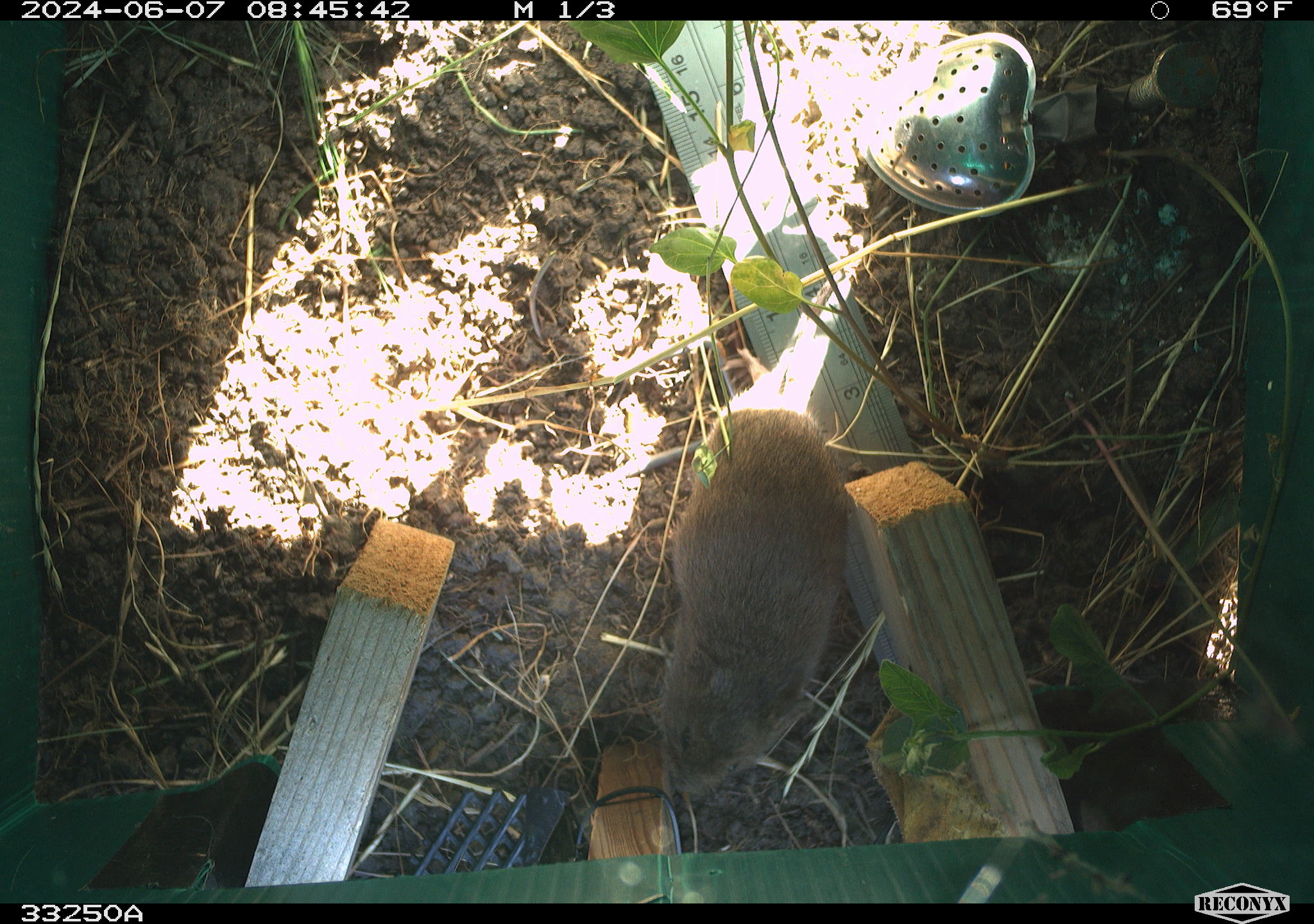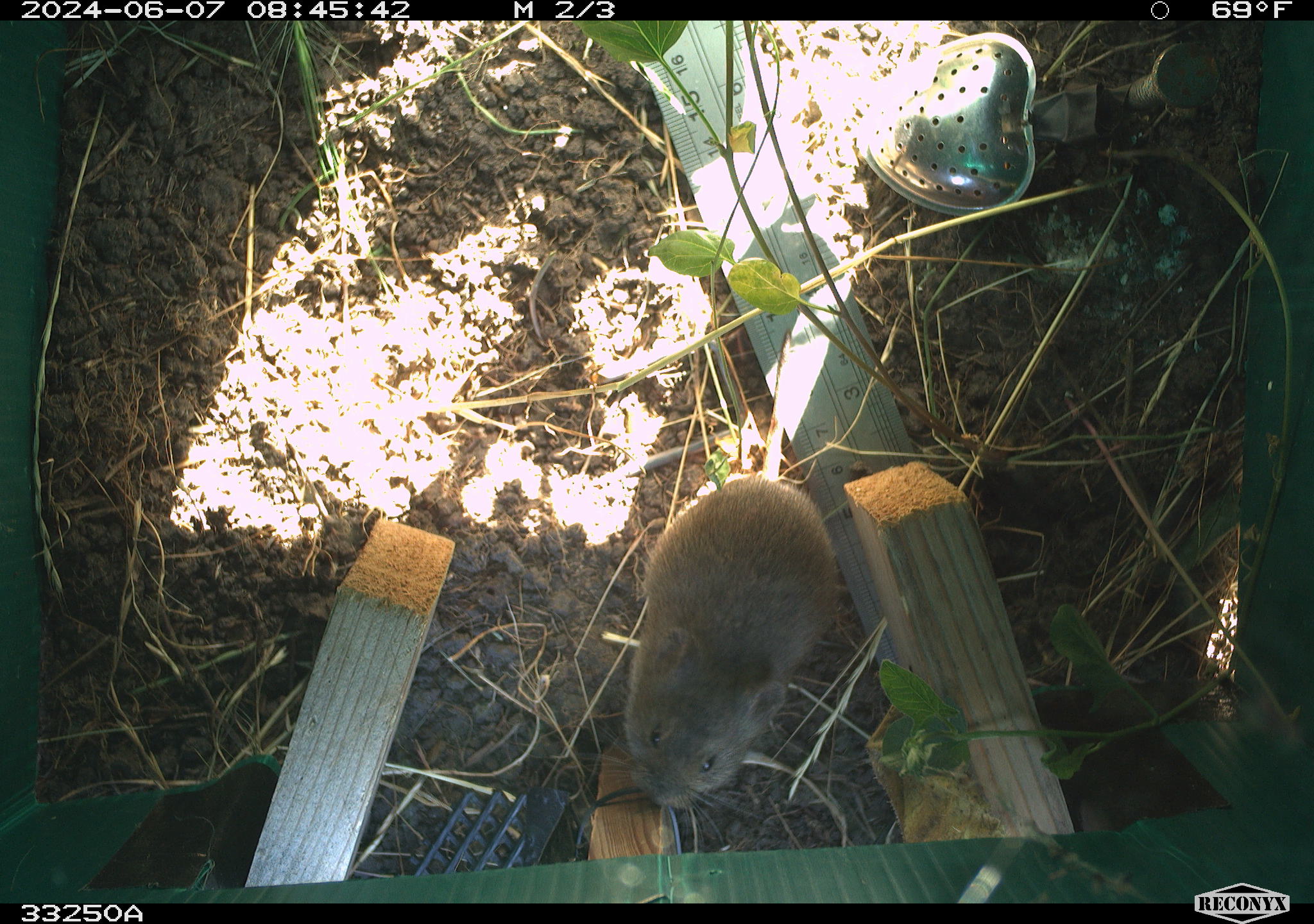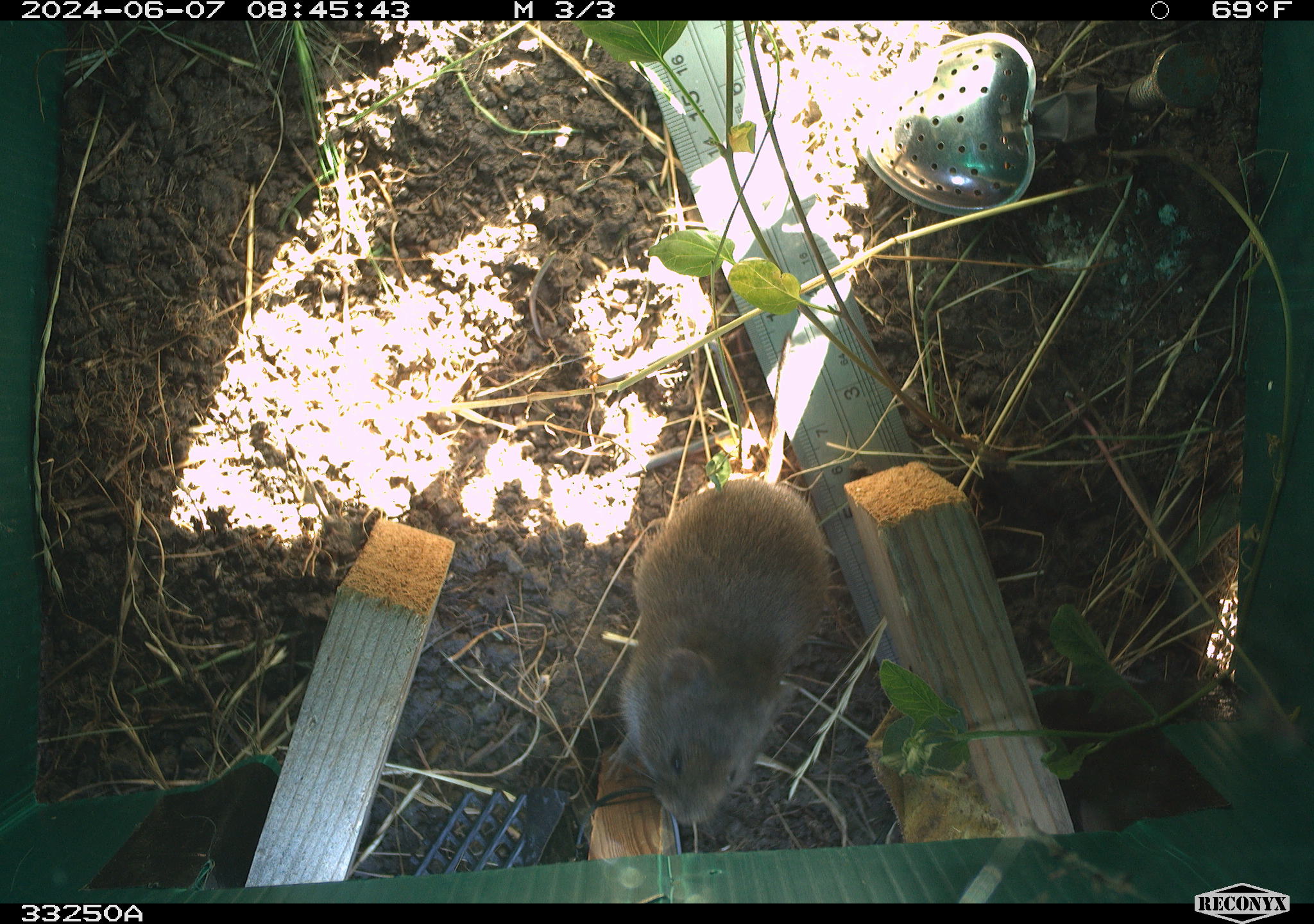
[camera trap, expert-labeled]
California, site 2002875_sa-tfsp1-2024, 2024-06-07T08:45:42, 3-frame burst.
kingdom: Animalia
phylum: Chordata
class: Mammalia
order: Rodentia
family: Cricetidae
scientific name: Arvicolinae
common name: voles, lemmings, and muskrats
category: arvicolinae subfamily